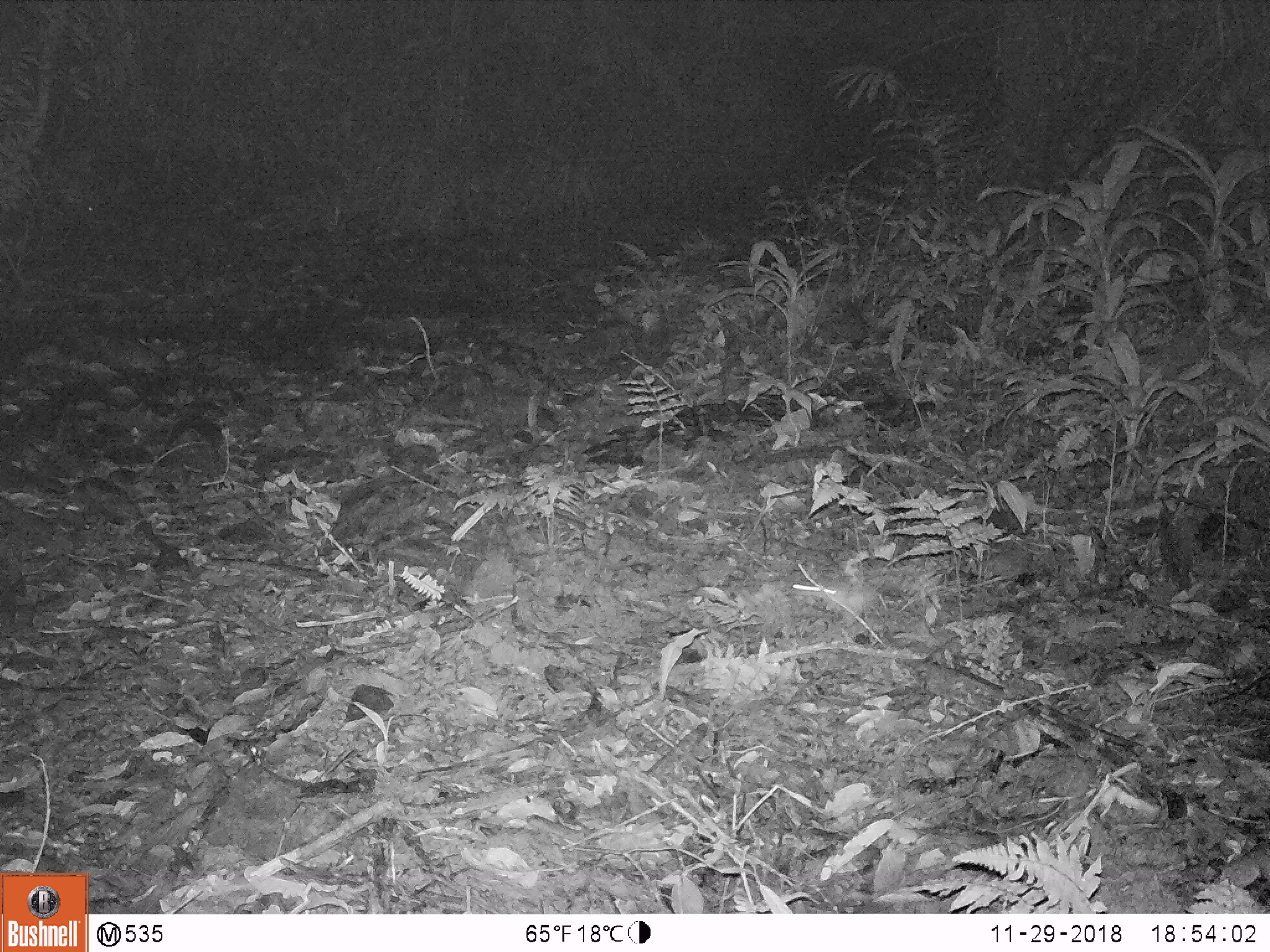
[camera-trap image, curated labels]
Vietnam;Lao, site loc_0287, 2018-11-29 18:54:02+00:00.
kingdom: Animalia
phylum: Chordata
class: Mammalia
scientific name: Mammalia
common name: mammal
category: unidentified small mammal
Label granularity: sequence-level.